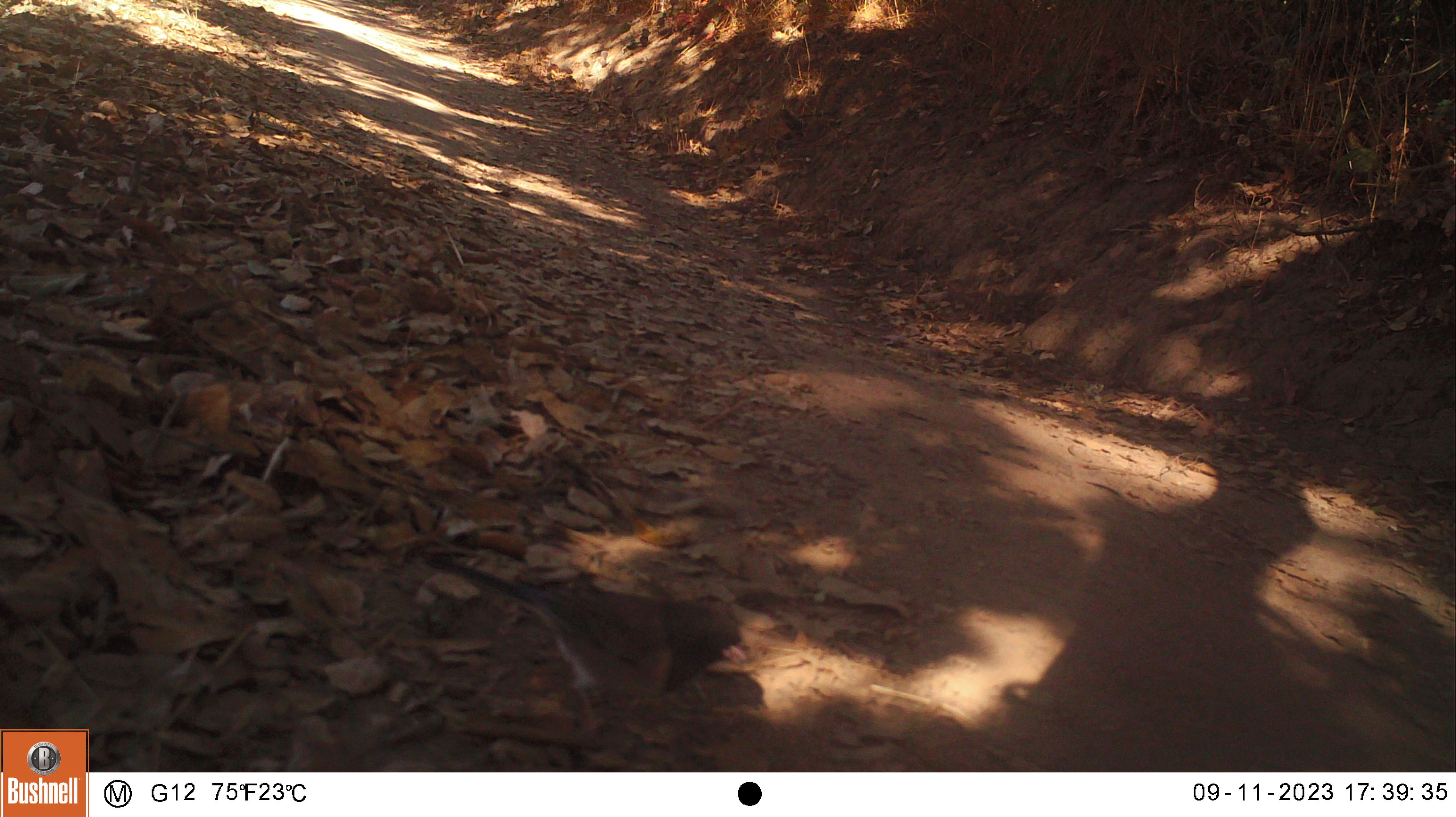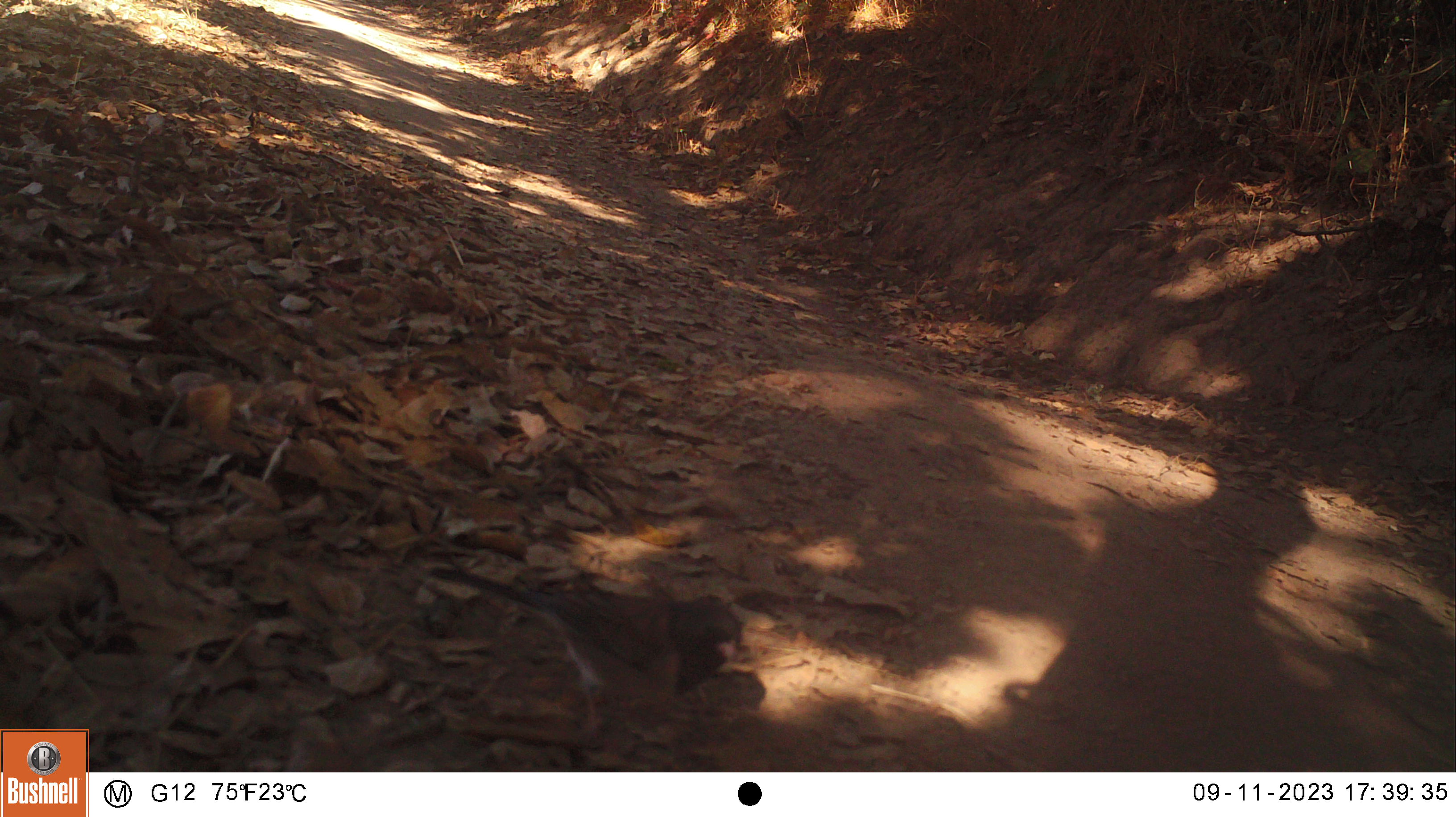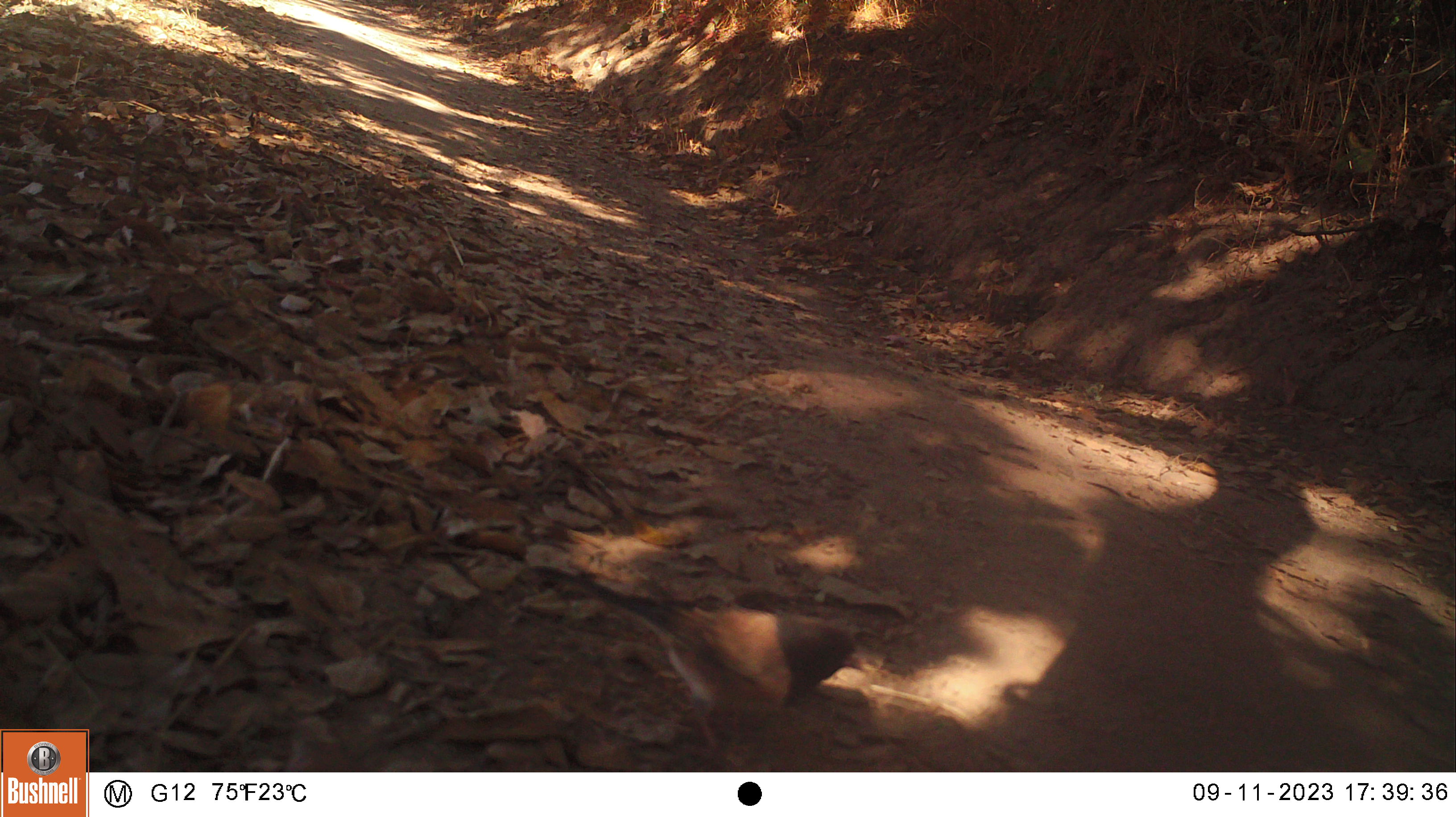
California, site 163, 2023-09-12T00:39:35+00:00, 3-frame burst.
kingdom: Animalia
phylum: Chordata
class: Aves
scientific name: Aves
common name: bird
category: unknown bird